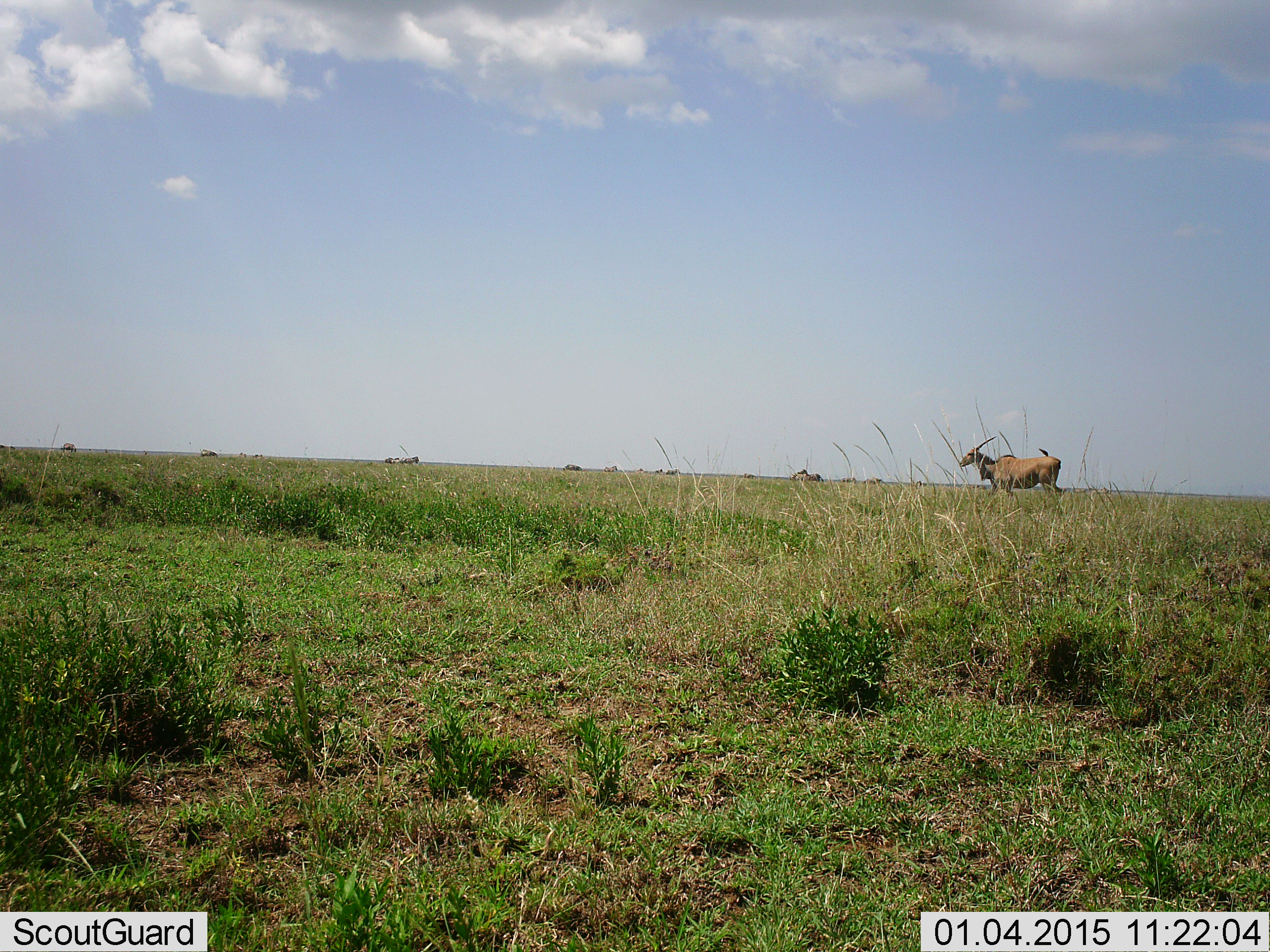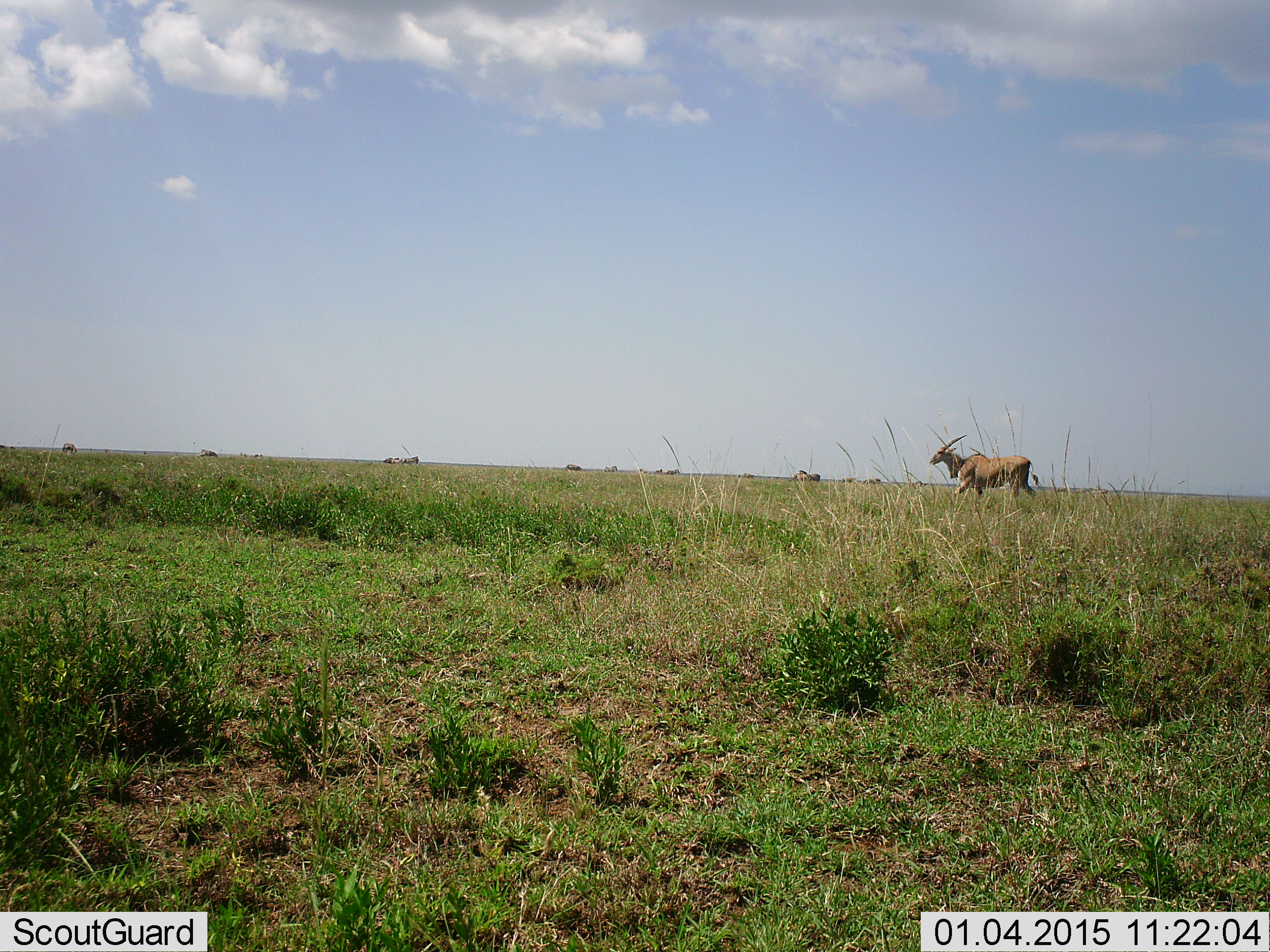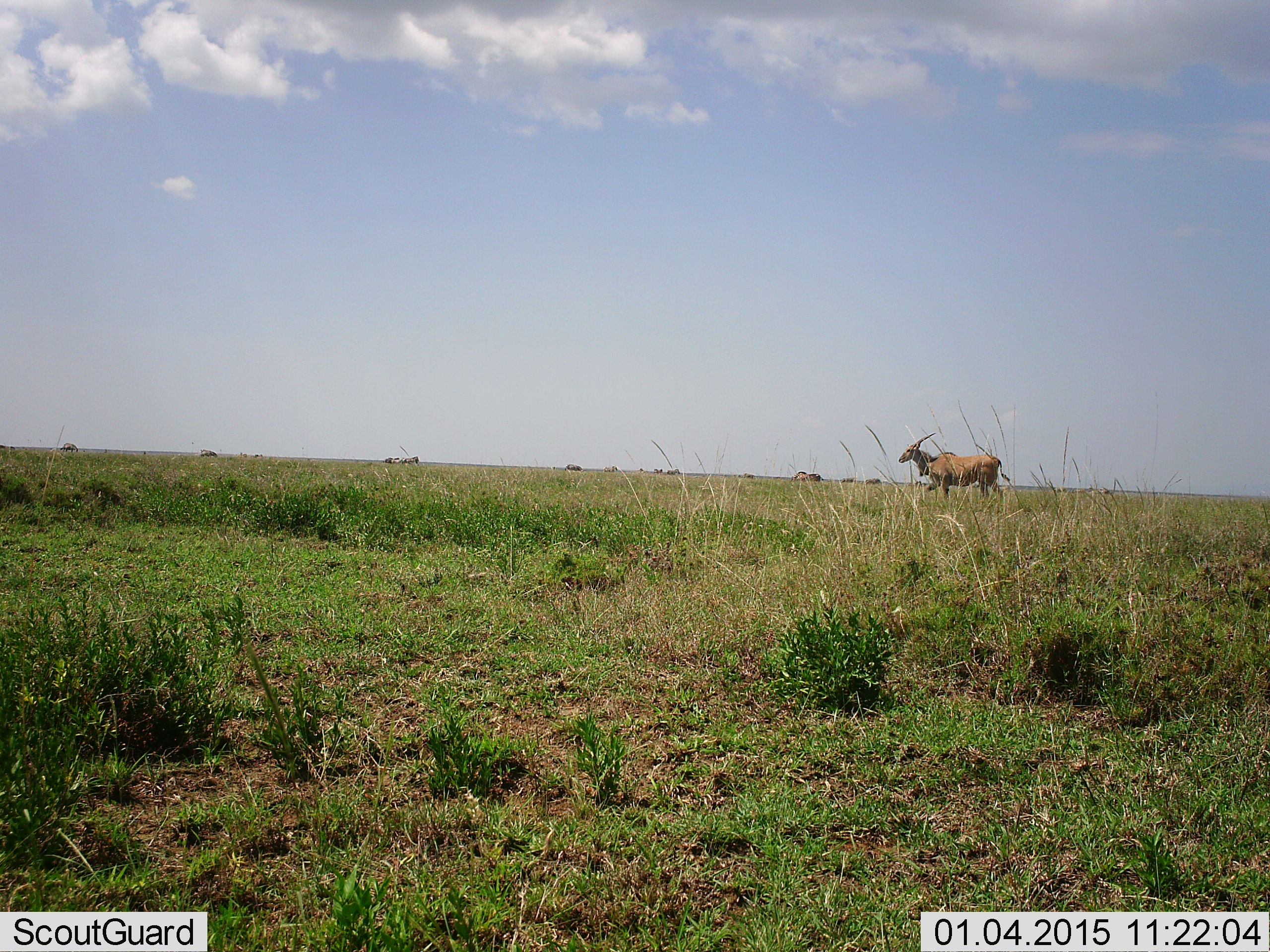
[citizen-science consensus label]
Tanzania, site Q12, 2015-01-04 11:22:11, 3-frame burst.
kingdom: Animalia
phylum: Chordata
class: Mammalia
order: Artiodactyla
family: Bovidae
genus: Tragelaphus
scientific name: Tragelaphus oryx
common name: eland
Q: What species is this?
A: Eland (Tragelaphus oryx).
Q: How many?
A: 1.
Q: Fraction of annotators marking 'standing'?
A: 23%.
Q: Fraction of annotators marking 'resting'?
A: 0%.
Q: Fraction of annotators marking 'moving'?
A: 85%.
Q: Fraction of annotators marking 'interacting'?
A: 0%.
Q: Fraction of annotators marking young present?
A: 0%.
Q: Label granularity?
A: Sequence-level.